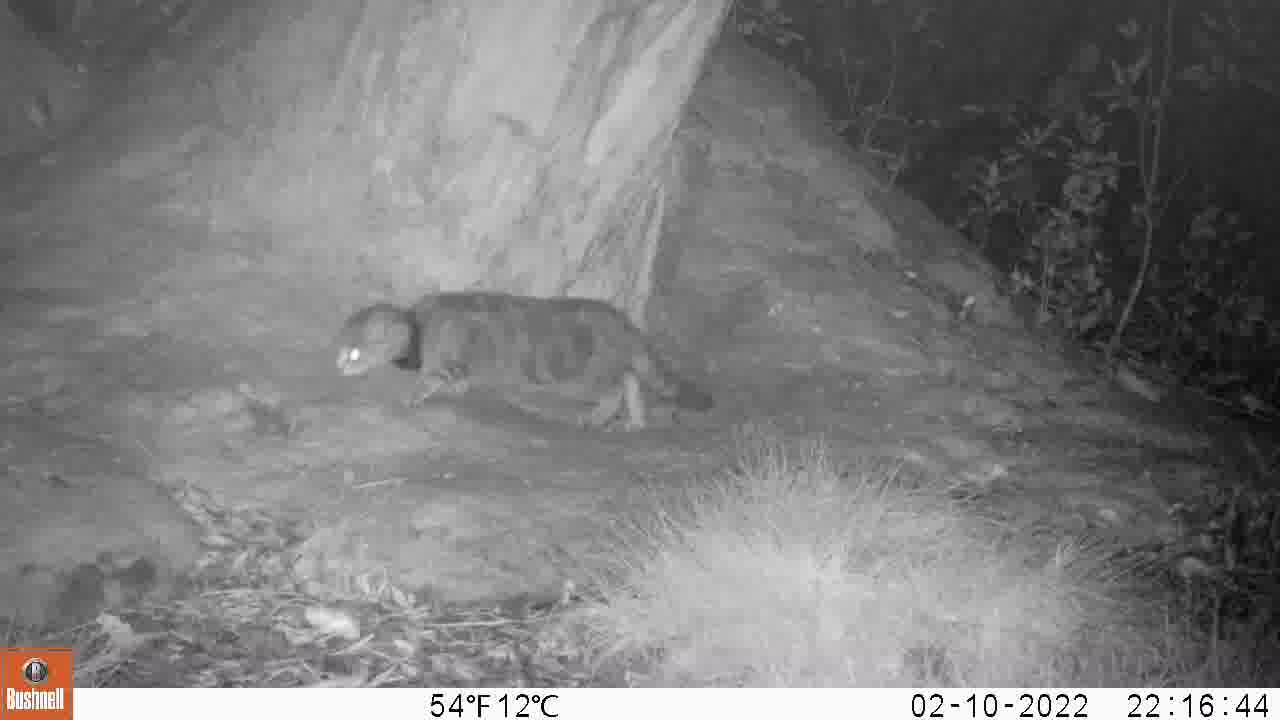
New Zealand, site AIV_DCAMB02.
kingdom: Animalia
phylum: Chordata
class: Mammalia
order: Carnivora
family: Felidae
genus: Felis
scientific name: Felis catus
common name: domestic cat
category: cat